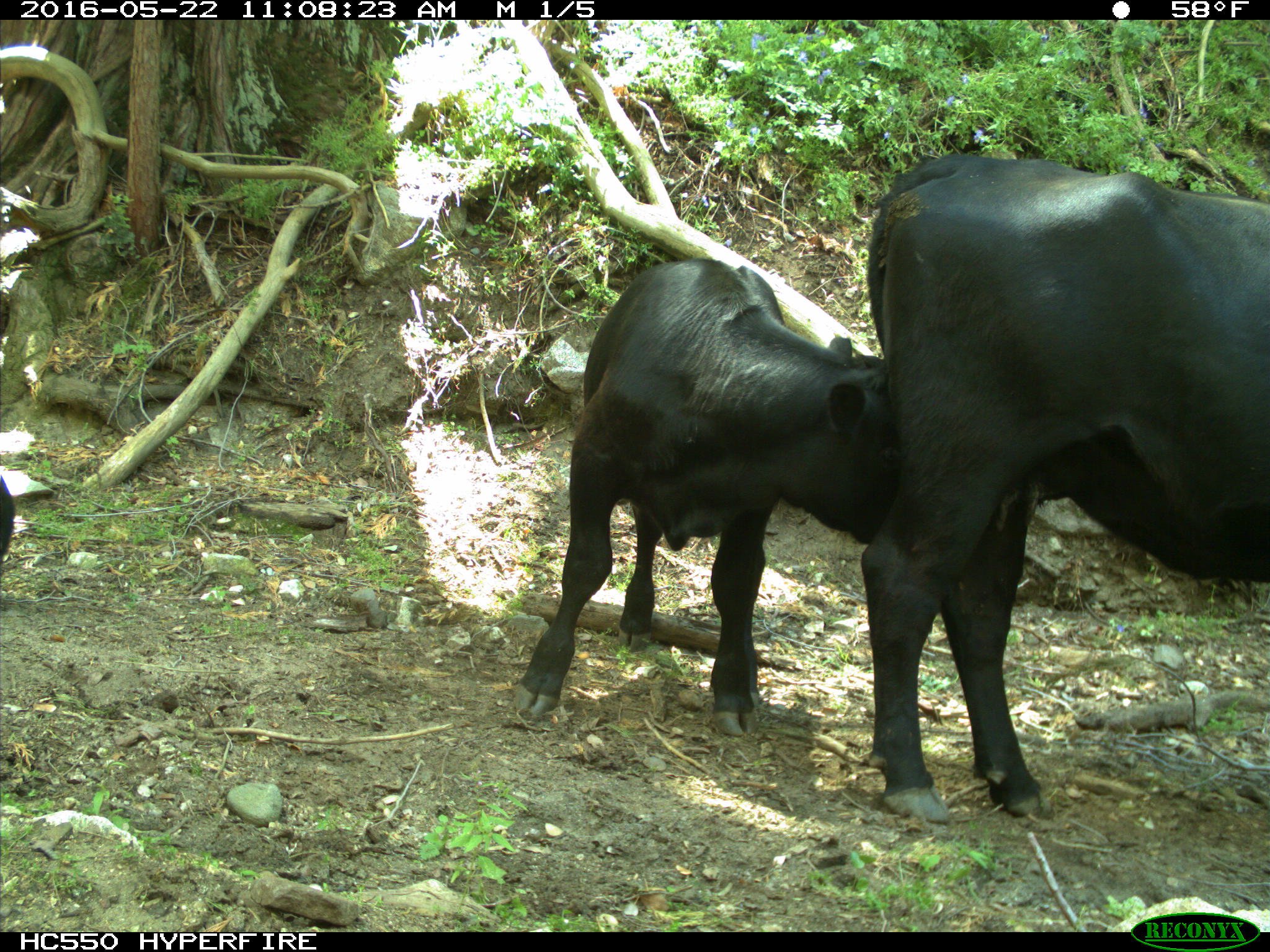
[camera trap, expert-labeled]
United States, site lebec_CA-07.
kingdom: Animalia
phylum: Chordata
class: Mammalia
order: Artiodactyla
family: Bovidae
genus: Bos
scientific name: Bos taurus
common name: domestic cow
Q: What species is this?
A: Bos taurus (domestic cow).